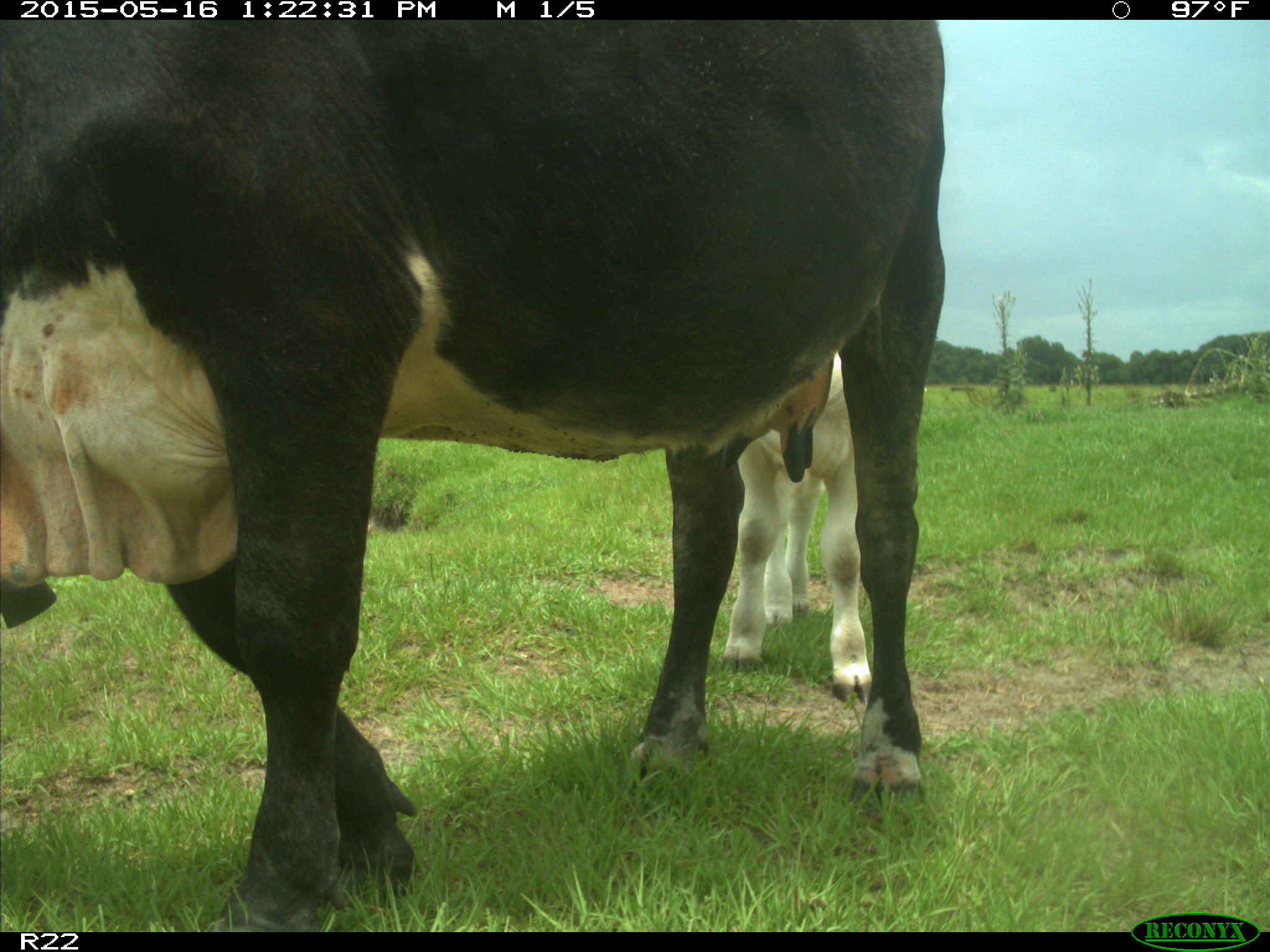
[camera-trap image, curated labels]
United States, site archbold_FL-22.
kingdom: Animalia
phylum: Chordata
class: Mammalia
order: Artiodactyla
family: Bovidae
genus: Bos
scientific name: Bos taurus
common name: domestic cow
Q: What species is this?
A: Bos taurus (domestic cow).